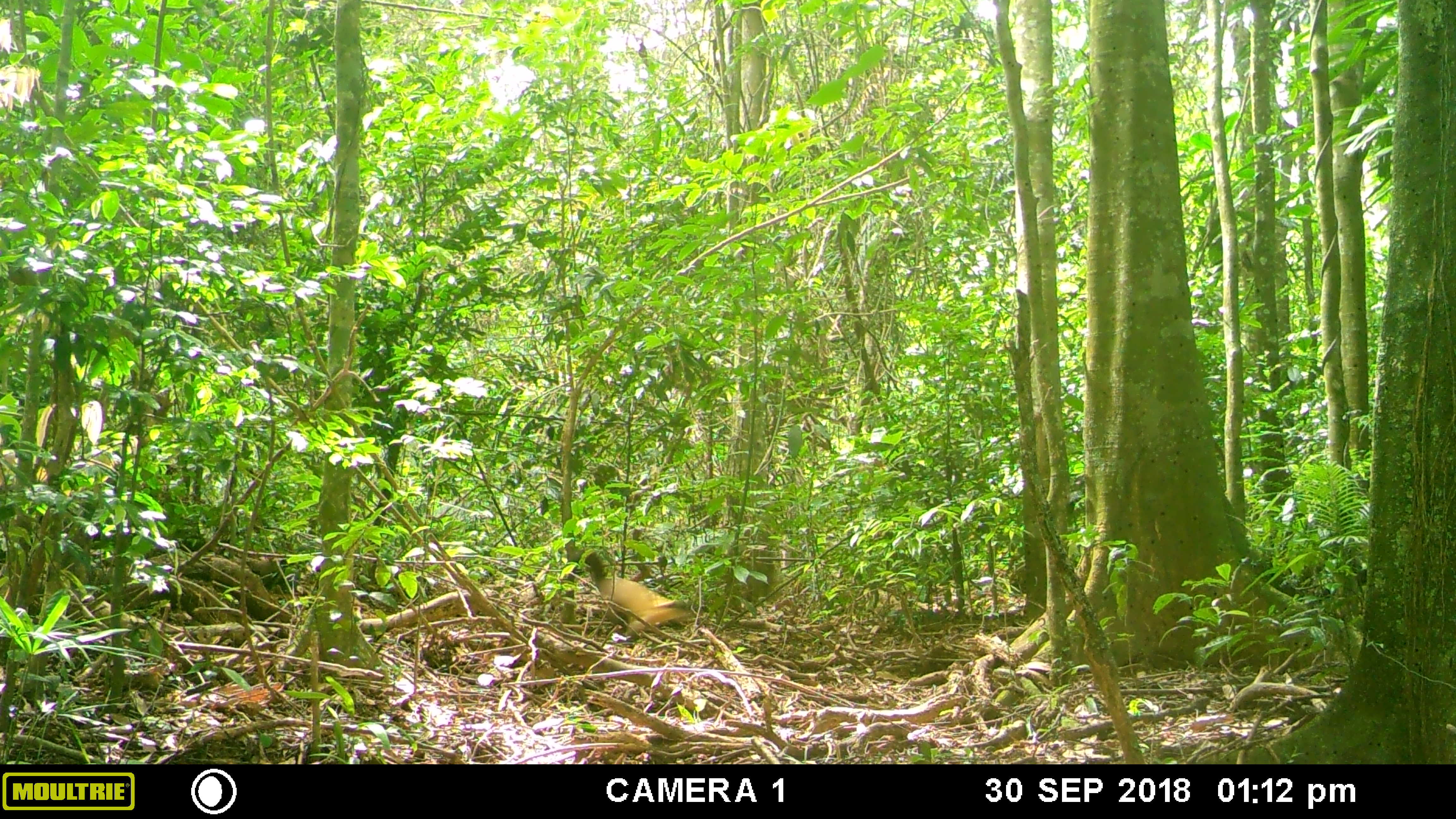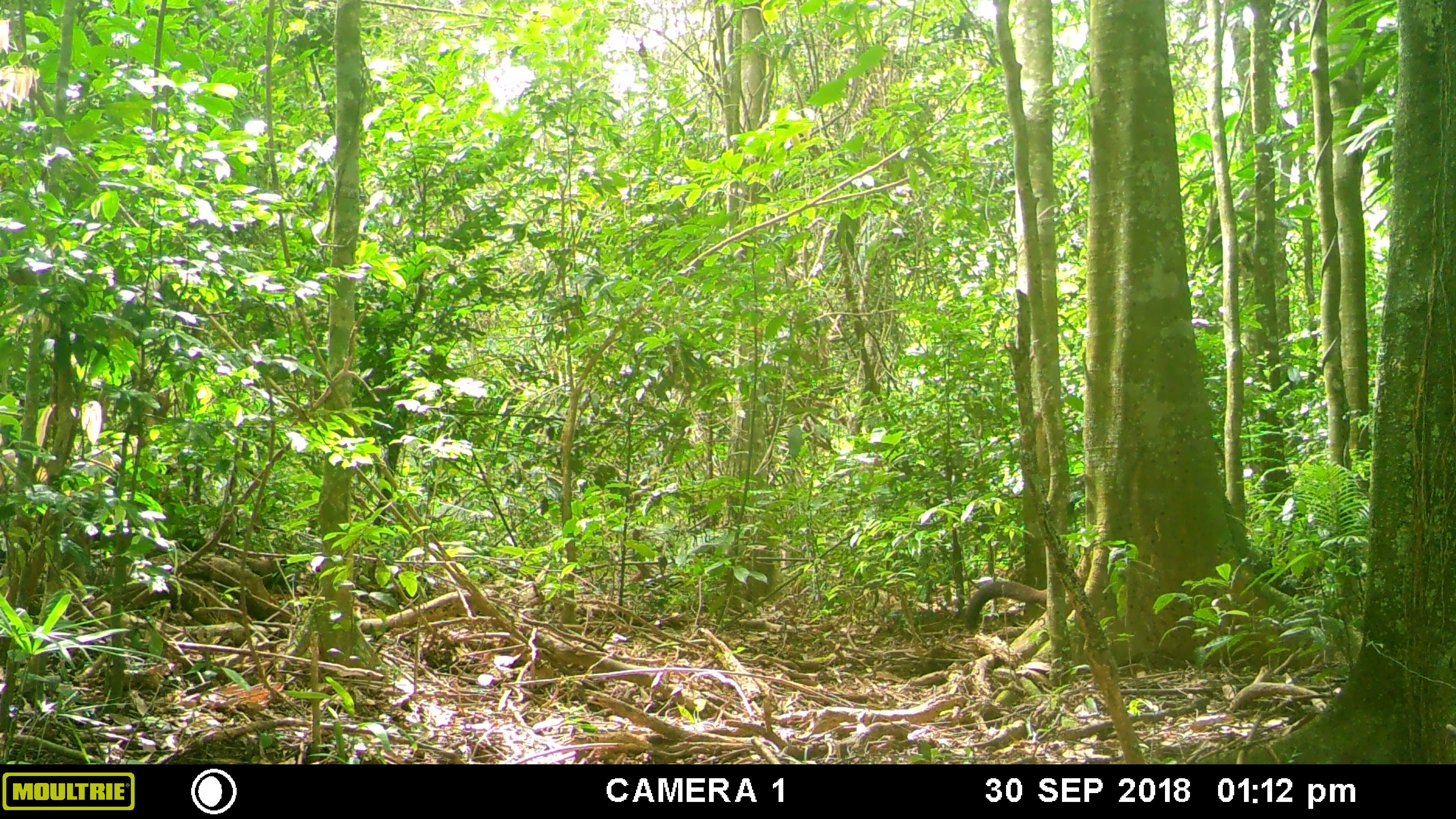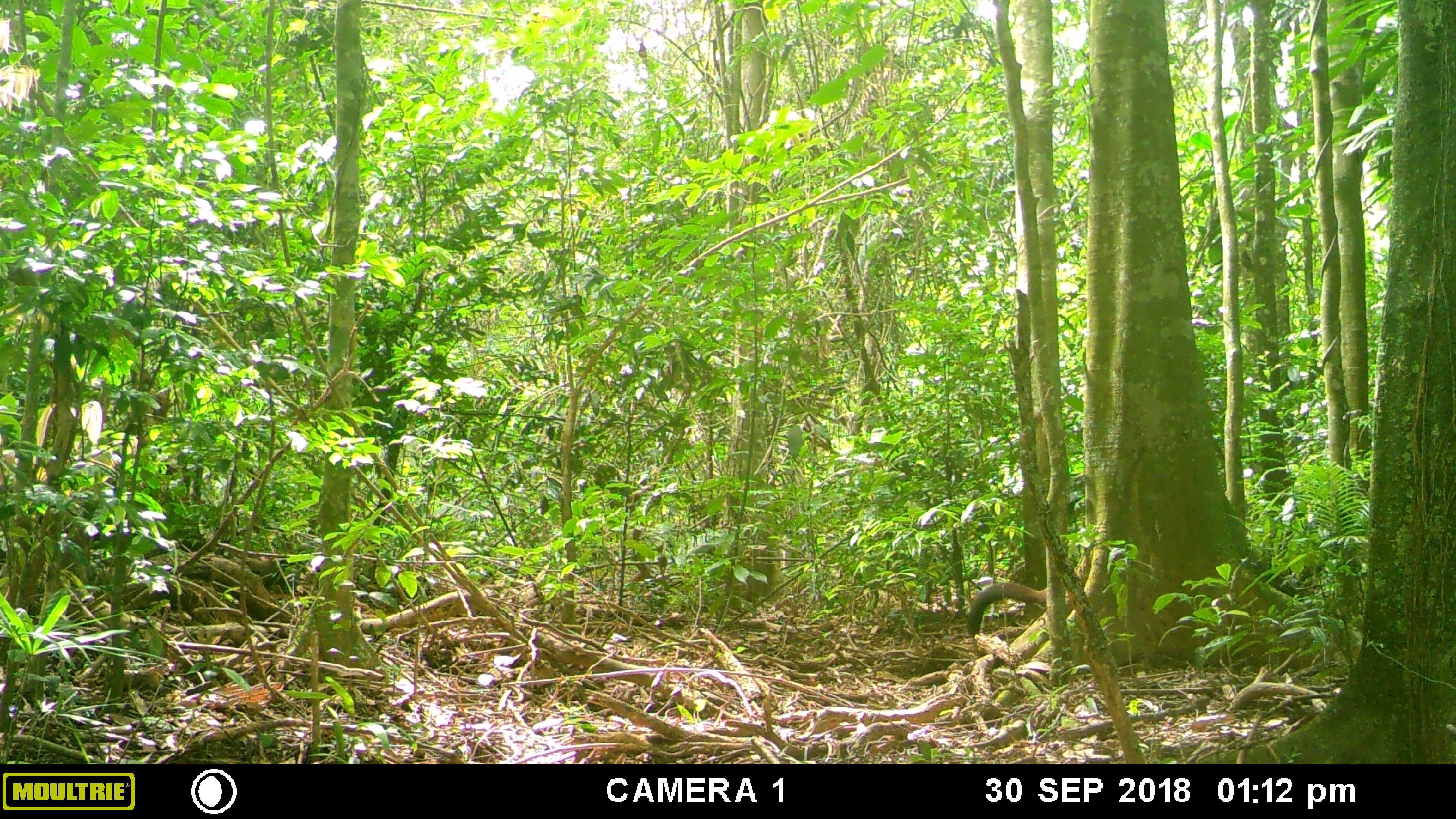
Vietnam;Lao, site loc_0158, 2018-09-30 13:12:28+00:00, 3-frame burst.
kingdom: Animalia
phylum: Chordata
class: Mammalia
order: Carnivora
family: Mustelidae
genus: Martes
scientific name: Martes flavigula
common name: yellow-throated marten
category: yellow throated marten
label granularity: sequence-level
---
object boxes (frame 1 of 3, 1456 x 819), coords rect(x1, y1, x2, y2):
yellow throated marten: rect(584, 552, 693, 642)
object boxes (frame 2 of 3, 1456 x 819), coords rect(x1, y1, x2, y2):
yellow throated marten: rect(964, 581, 1047, 635)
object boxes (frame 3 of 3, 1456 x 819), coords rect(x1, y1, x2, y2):
yellow throated marten: rect(966, 582, 1047, 638)